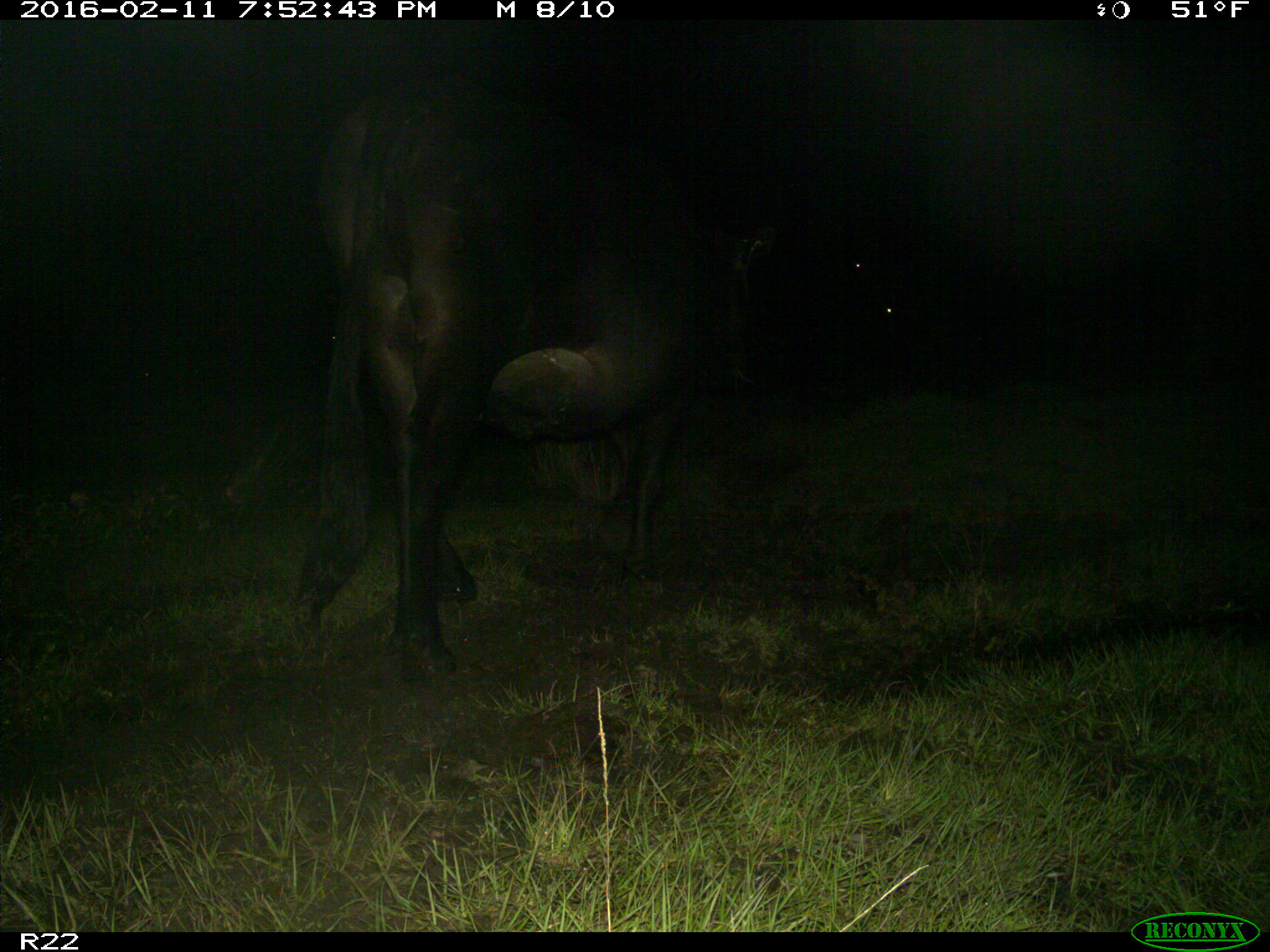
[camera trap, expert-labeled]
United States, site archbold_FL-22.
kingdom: Animalia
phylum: Chordata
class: Mammalia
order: Artiodactyla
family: Bovidae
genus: Bos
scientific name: Bos taurus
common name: domestic cow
Bos taurus (domestic cow).